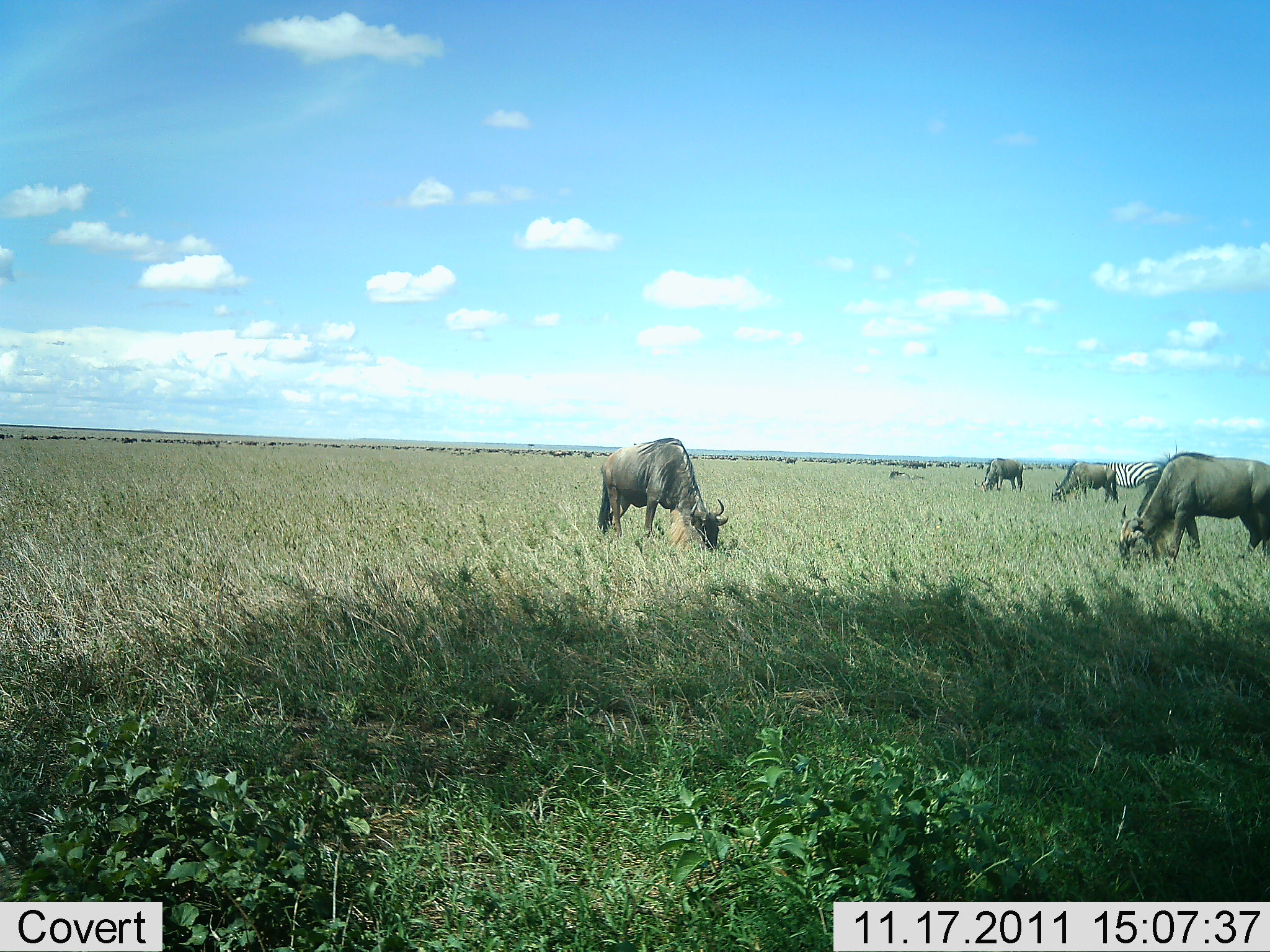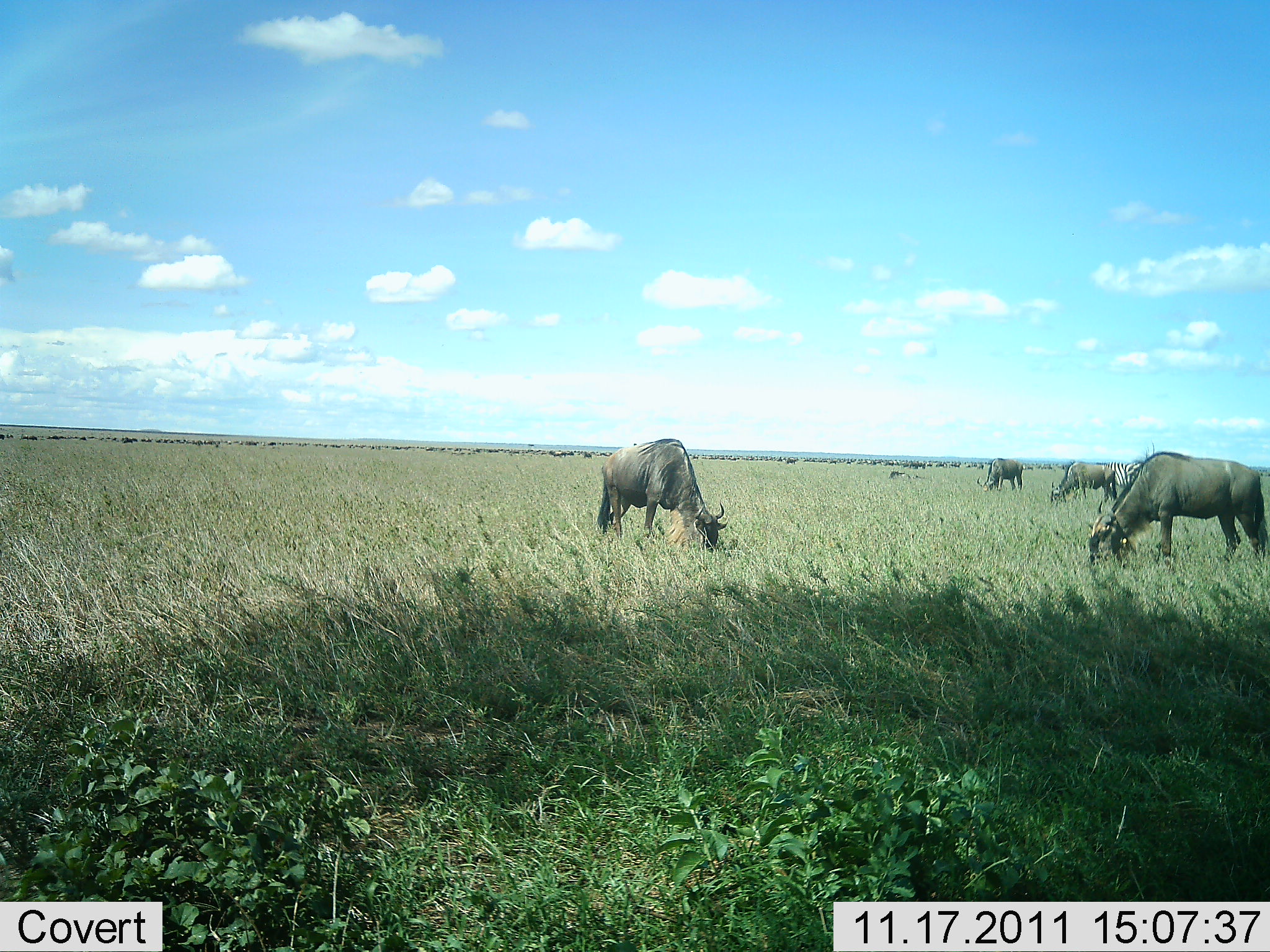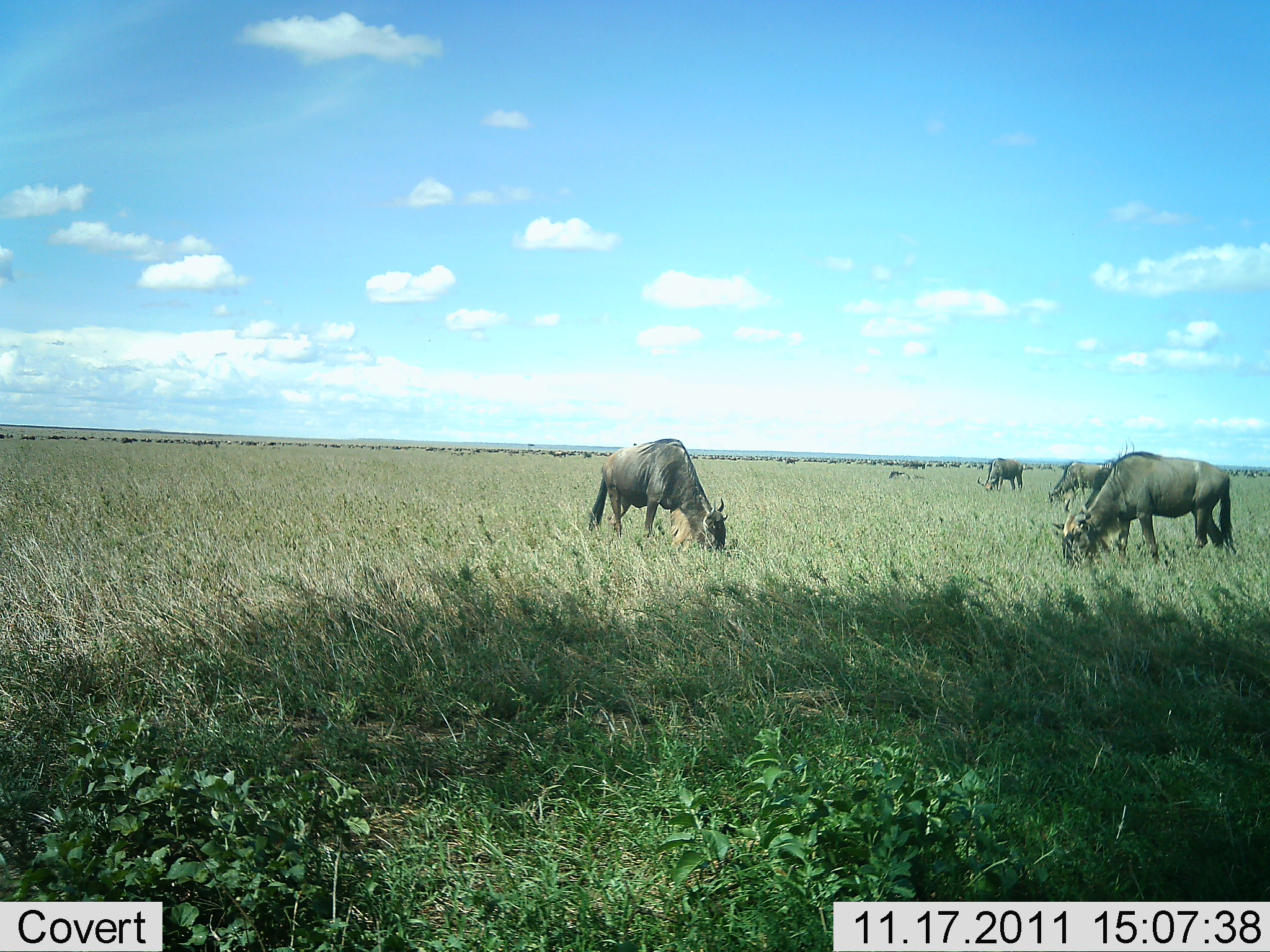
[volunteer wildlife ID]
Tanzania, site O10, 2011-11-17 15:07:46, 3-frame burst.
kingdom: Animalia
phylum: Chordata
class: Mammalia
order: Artiodactyla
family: Bovidae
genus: Connochaetes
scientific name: Connochaetes taurinus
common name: blue wildebeest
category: wildebeest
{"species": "wildebeest (blue wildebeest) (Connochaetes taurinus)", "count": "4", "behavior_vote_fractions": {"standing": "41%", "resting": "0%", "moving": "24%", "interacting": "0%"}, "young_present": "0%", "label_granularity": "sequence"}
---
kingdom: Animalia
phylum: Chordata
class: Mammalia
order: Perissodactyla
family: Equidae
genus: Equus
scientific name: Equus quagga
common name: plains zebra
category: zebra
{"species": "zebra (plains zebra) (Equus quagga)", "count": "1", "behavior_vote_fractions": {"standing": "60%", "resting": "0%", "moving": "0%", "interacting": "0%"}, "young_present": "0%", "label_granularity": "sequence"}